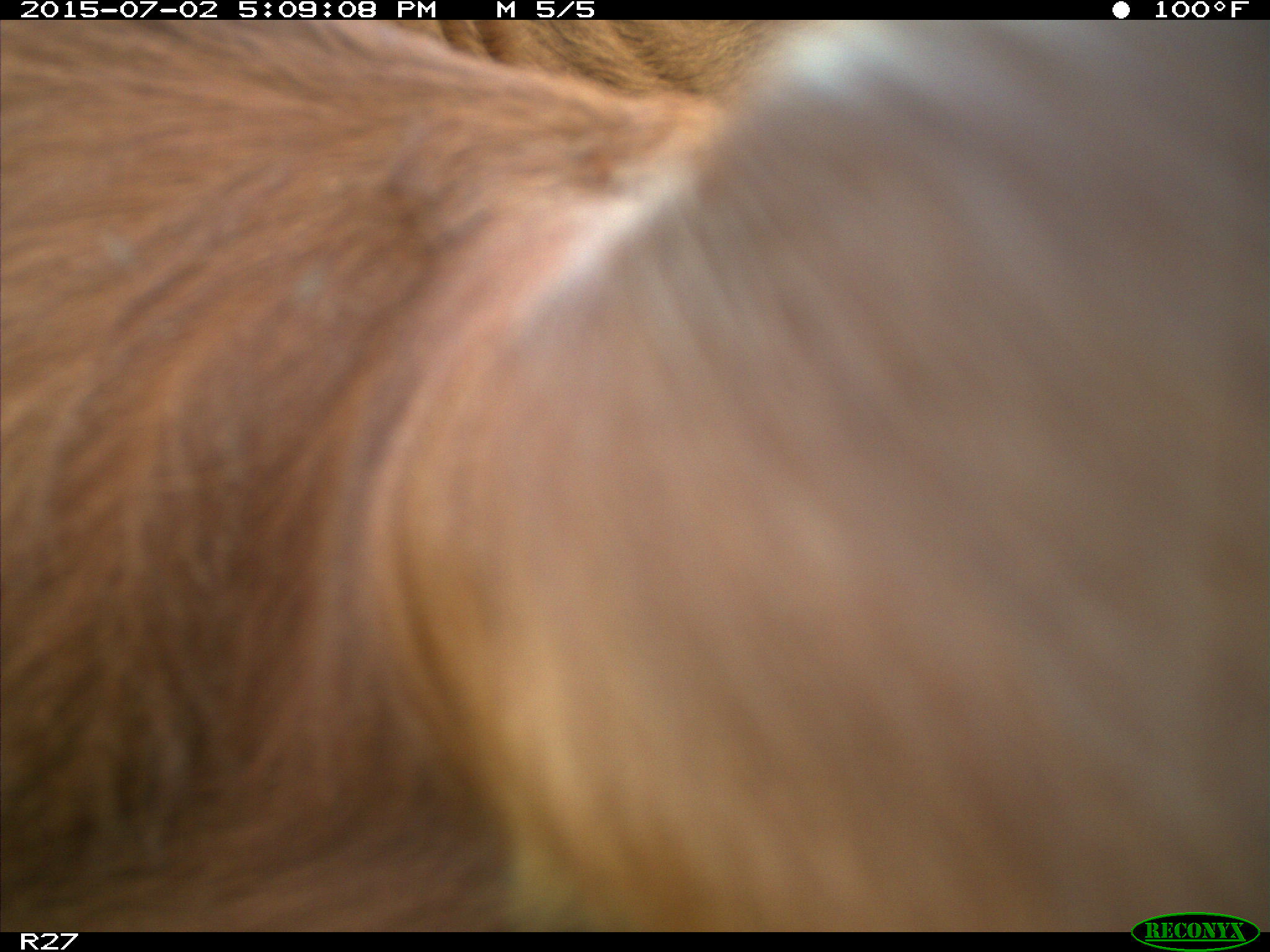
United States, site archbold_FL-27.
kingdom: Animalia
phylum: Chordata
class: Mammalia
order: Artiodactyla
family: Bovidae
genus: Bos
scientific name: Bos taurus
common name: domestic cow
Bos taurus (domestic cow).